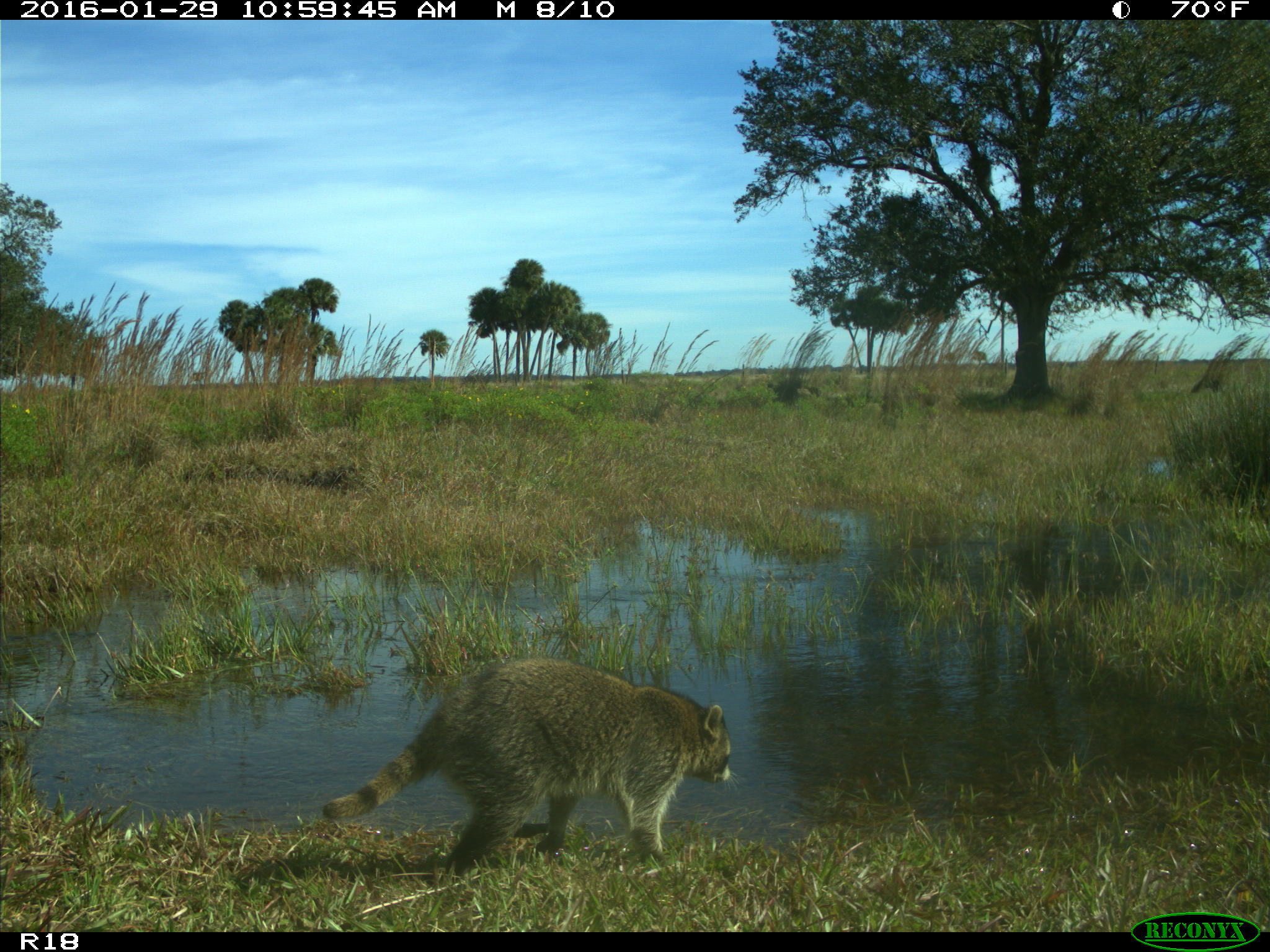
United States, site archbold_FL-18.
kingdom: Animalia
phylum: Chordata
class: Mammalia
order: Carnivora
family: Procyonidae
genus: Procyon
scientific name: Procyon lotor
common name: common raccoon